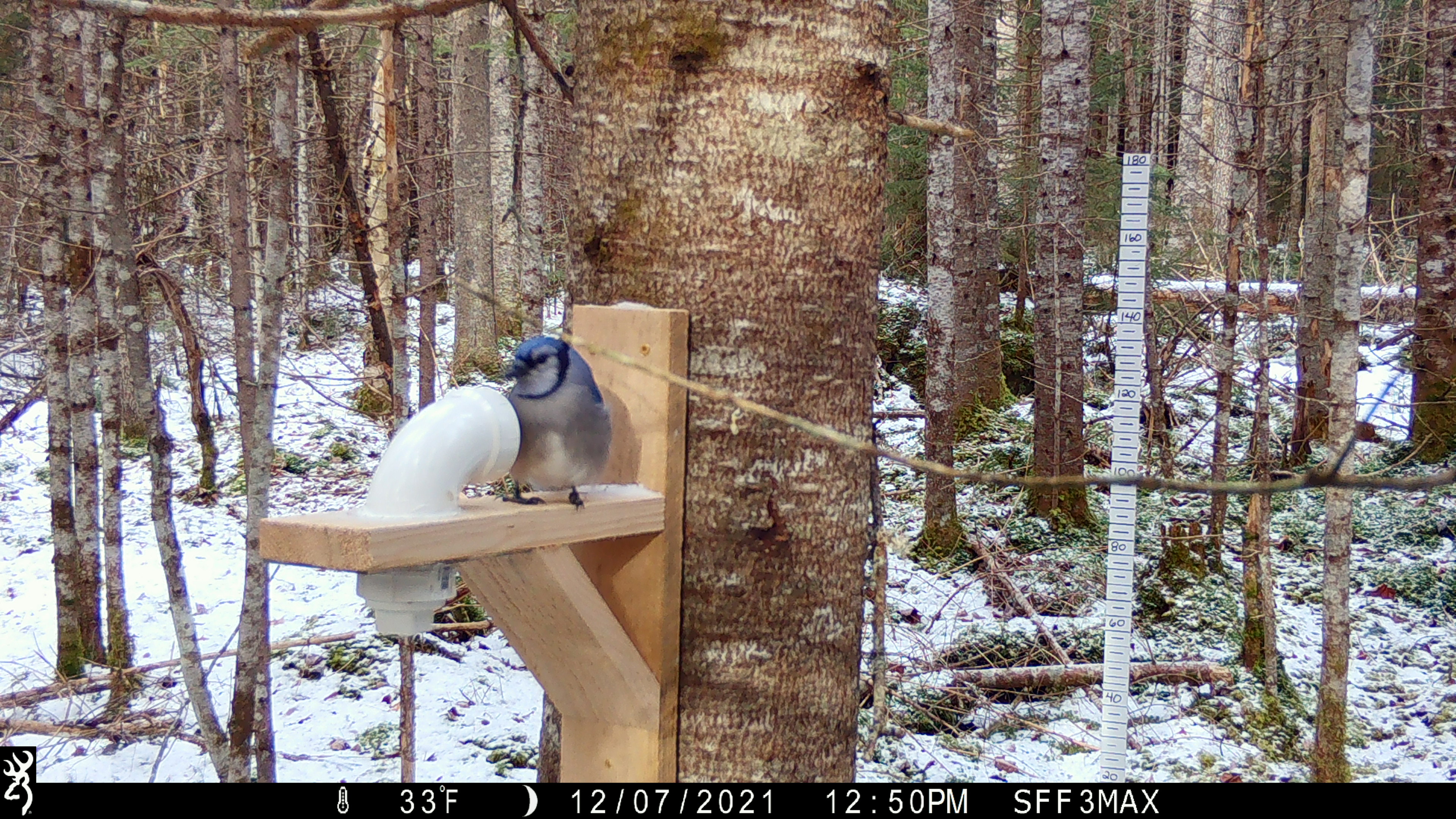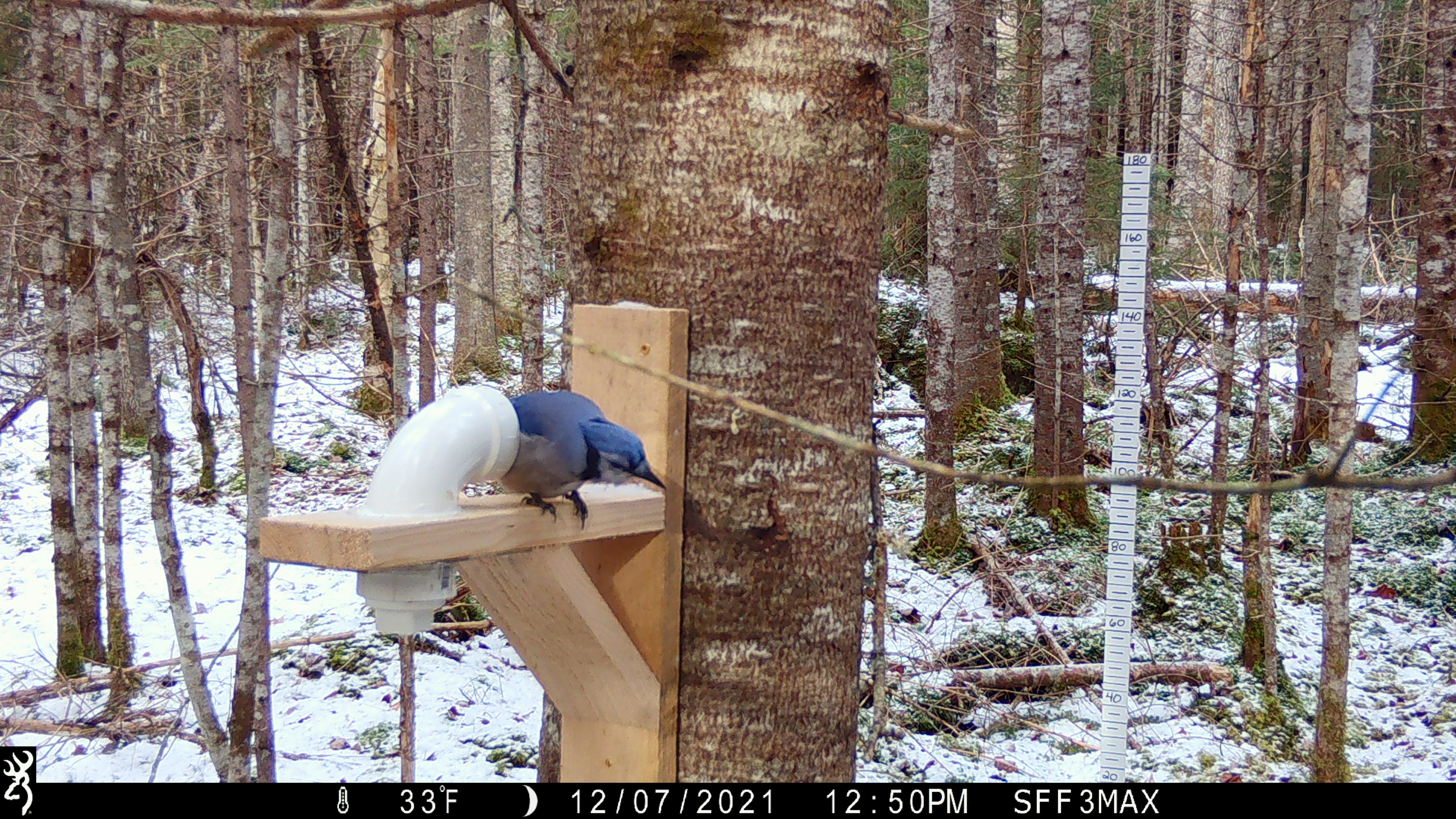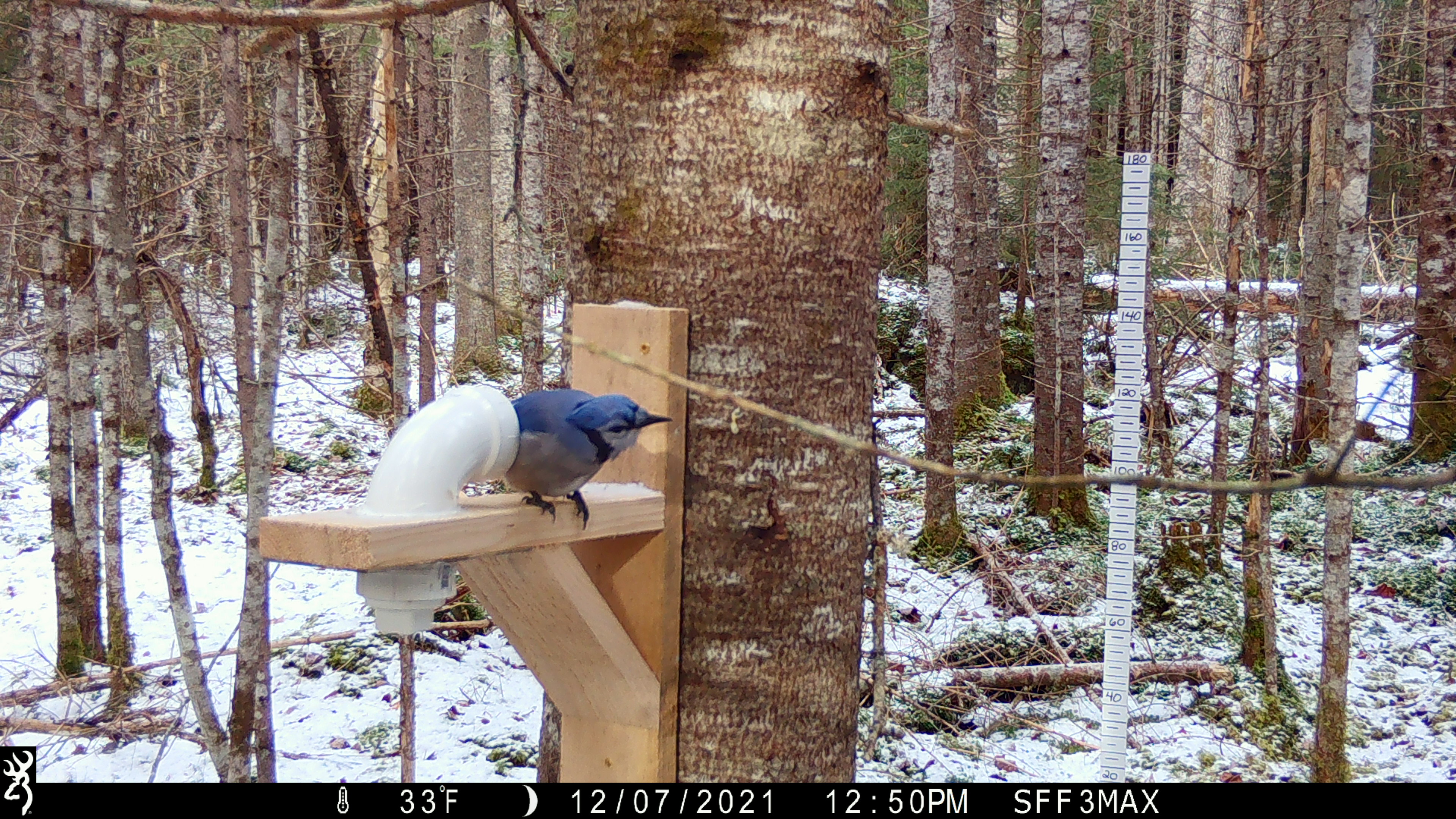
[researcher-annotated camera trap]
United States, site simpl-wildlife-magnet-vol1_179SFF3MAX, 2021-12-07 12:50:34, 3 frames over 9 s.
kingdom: Animalia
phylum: Chordata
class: Aves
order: Passeriformes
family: Corvidae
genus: Cyanocitta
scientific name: Cyanocitta cristata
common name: blue jay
Blue jay (Cyanocitta cristata).